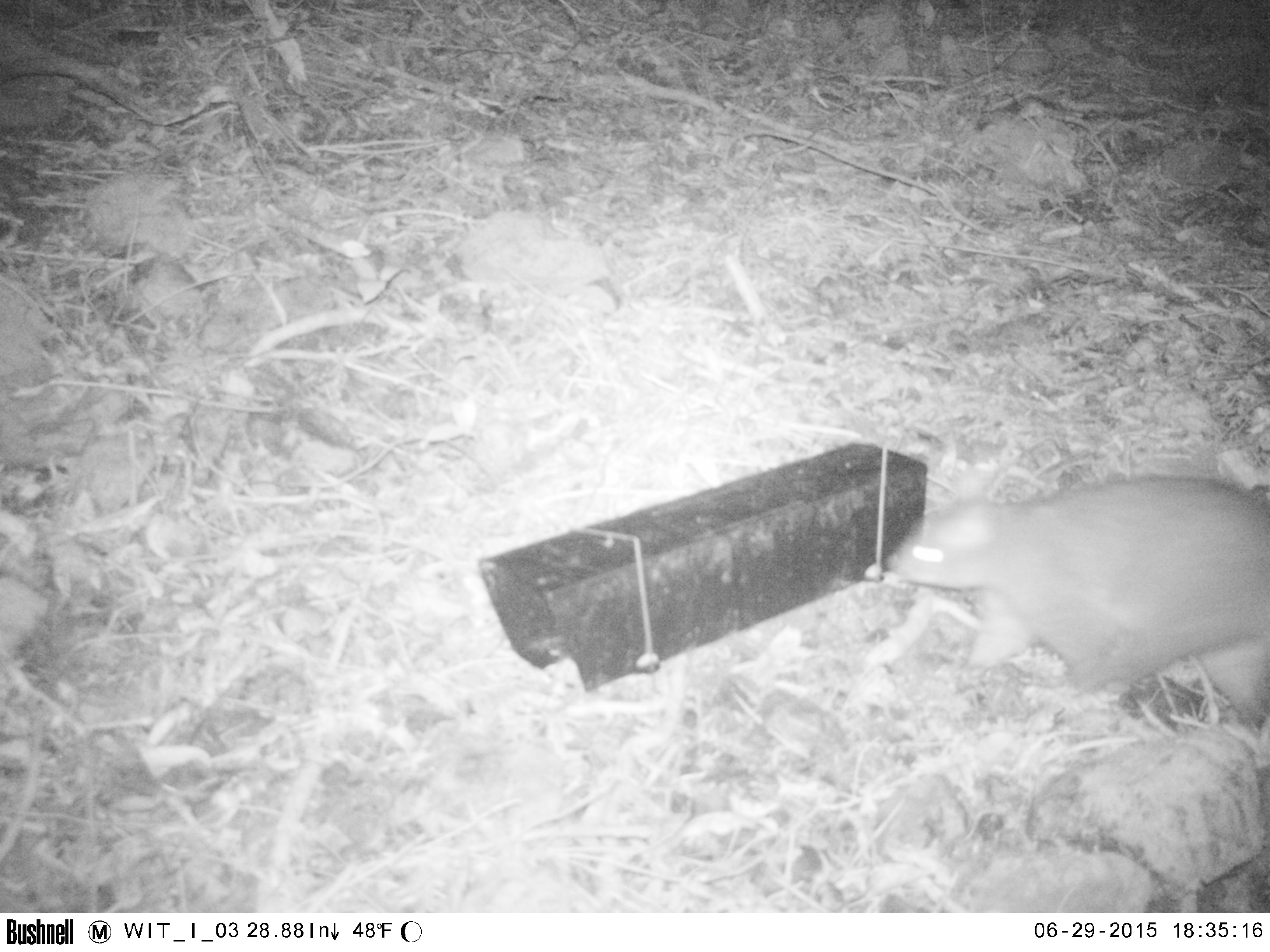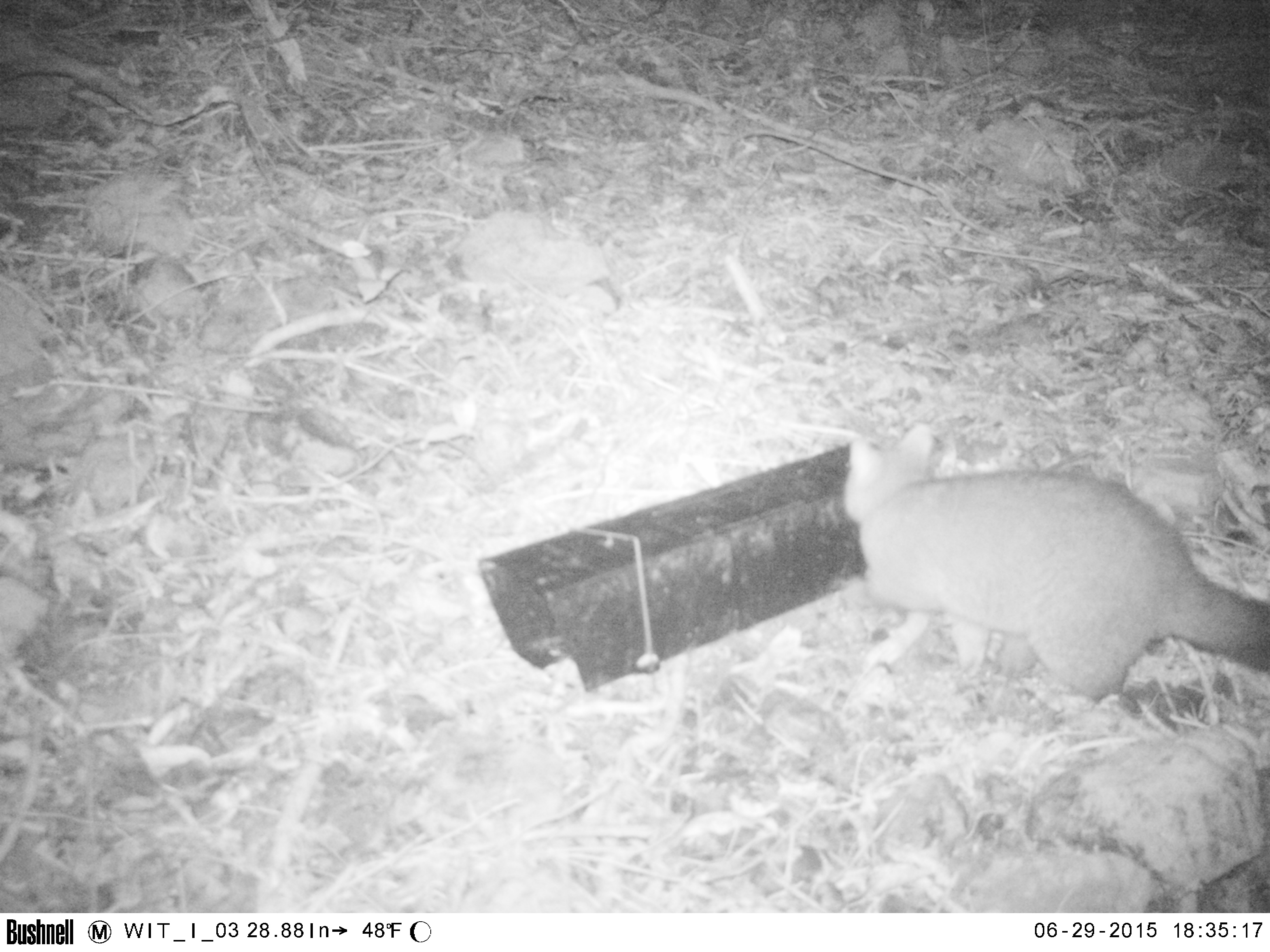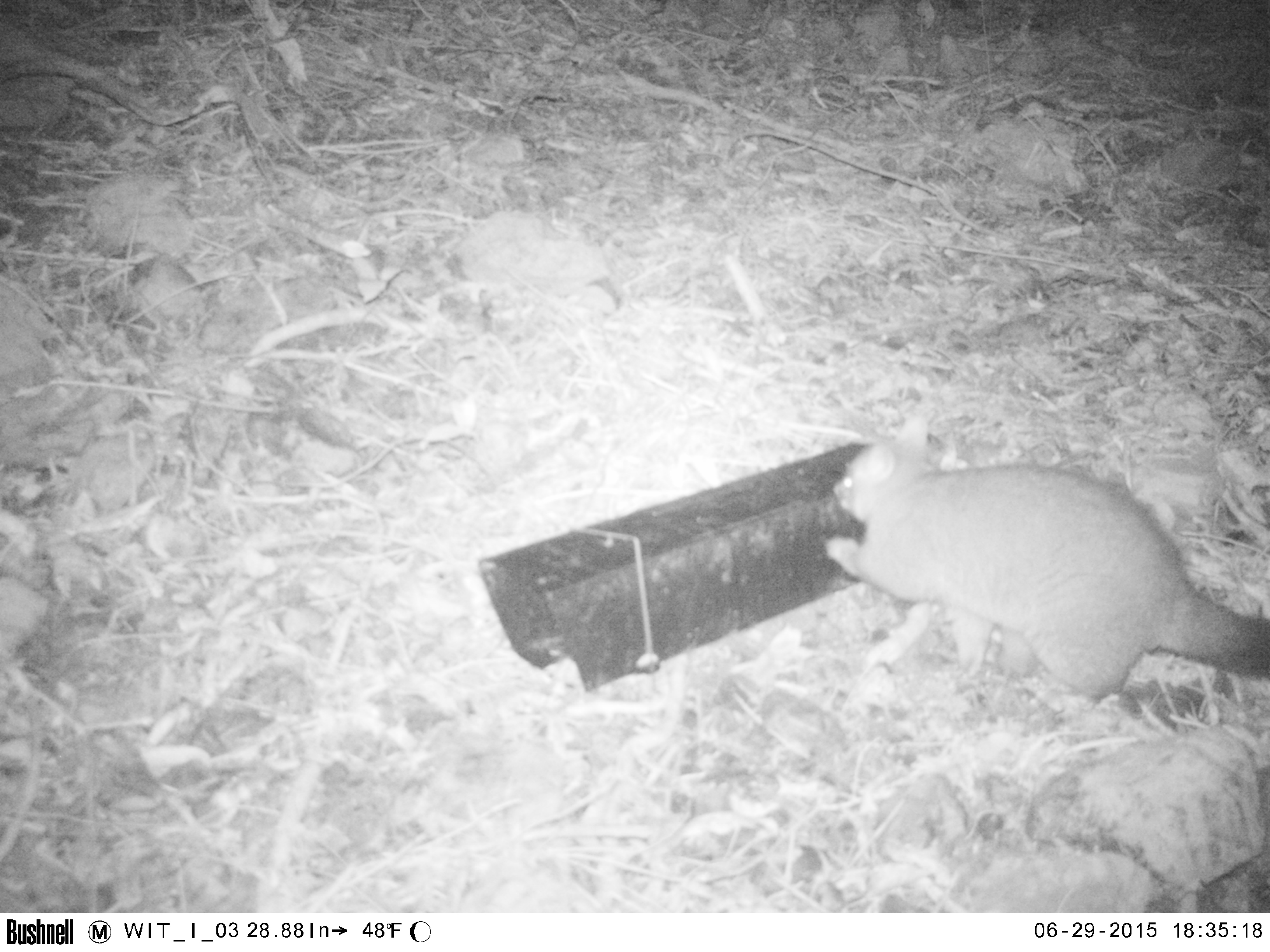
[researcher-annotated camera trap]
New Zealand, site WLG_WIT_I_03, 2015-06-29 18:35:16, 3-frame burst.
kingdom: Animalia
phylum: Chordata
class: Mammalia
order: Diprotodontia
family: Phalangeridae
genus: Trichosurus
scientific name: Trichosurus vulpecula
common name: common brushtail possum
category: possum